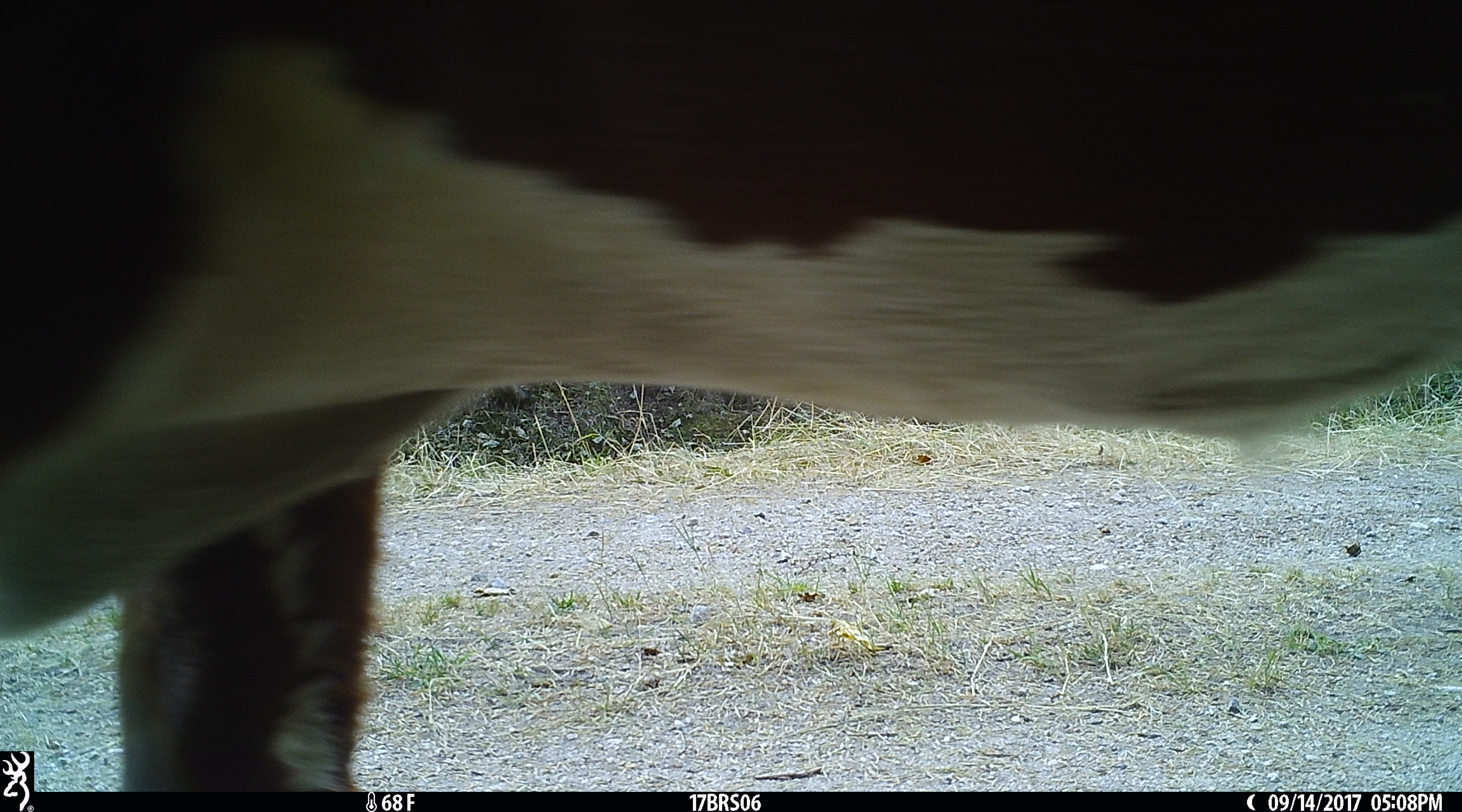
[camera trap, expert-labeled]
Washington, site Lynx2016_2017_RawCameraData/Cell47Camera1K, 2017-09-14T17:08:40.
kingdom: Animalia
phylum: Chordata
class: Mammalia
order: Artiodactyla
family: Bovidae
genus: Bos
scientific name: Bos taurus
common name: domestic cattle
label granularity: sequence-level